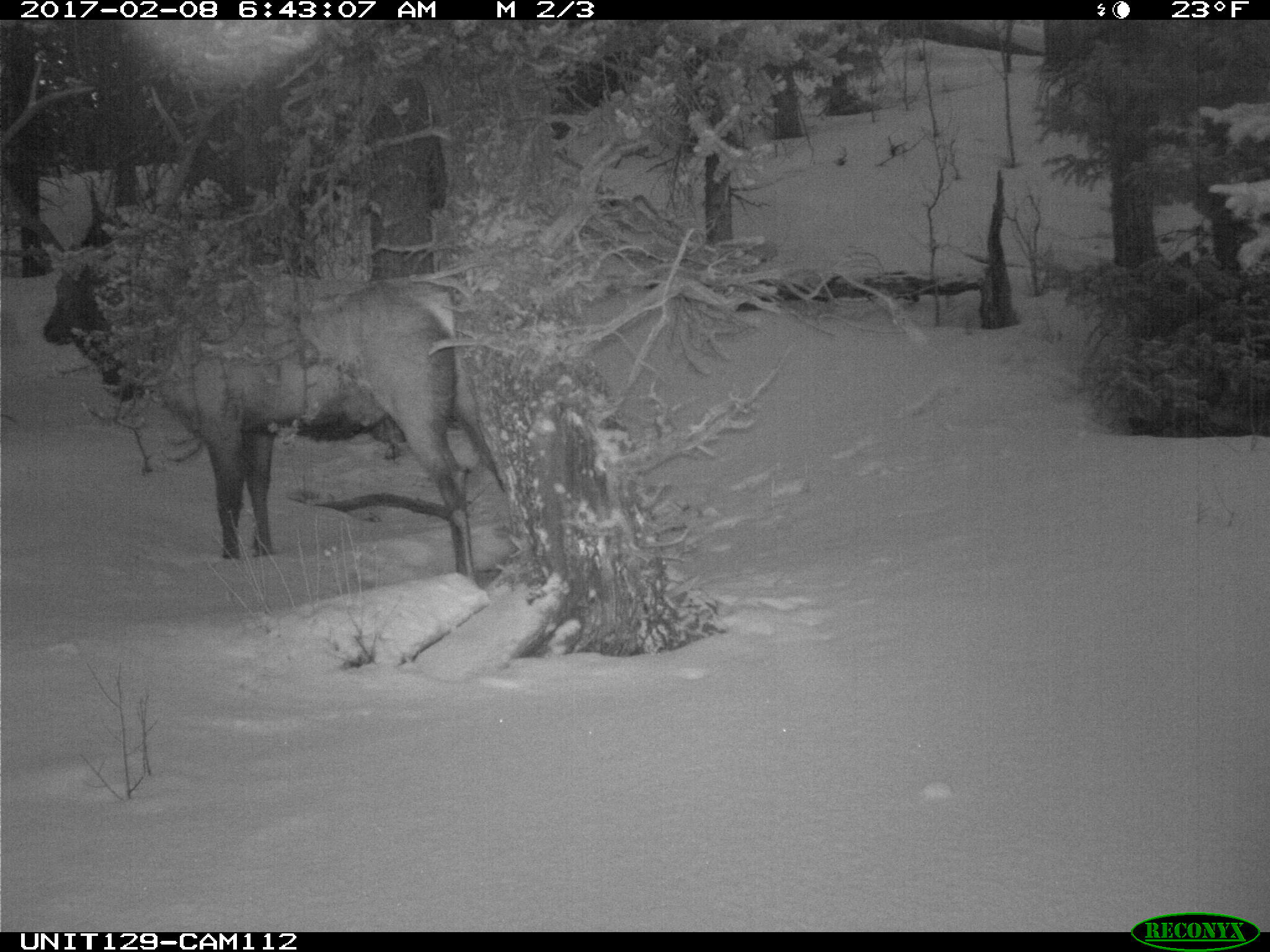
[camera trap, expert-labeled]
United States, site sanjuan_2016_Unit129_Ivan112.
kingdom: Animalia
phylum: Chordata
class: Mammalia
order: Artiodactyla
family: Cervidae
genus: Cervus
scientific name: Cervus elaphus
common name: red deer